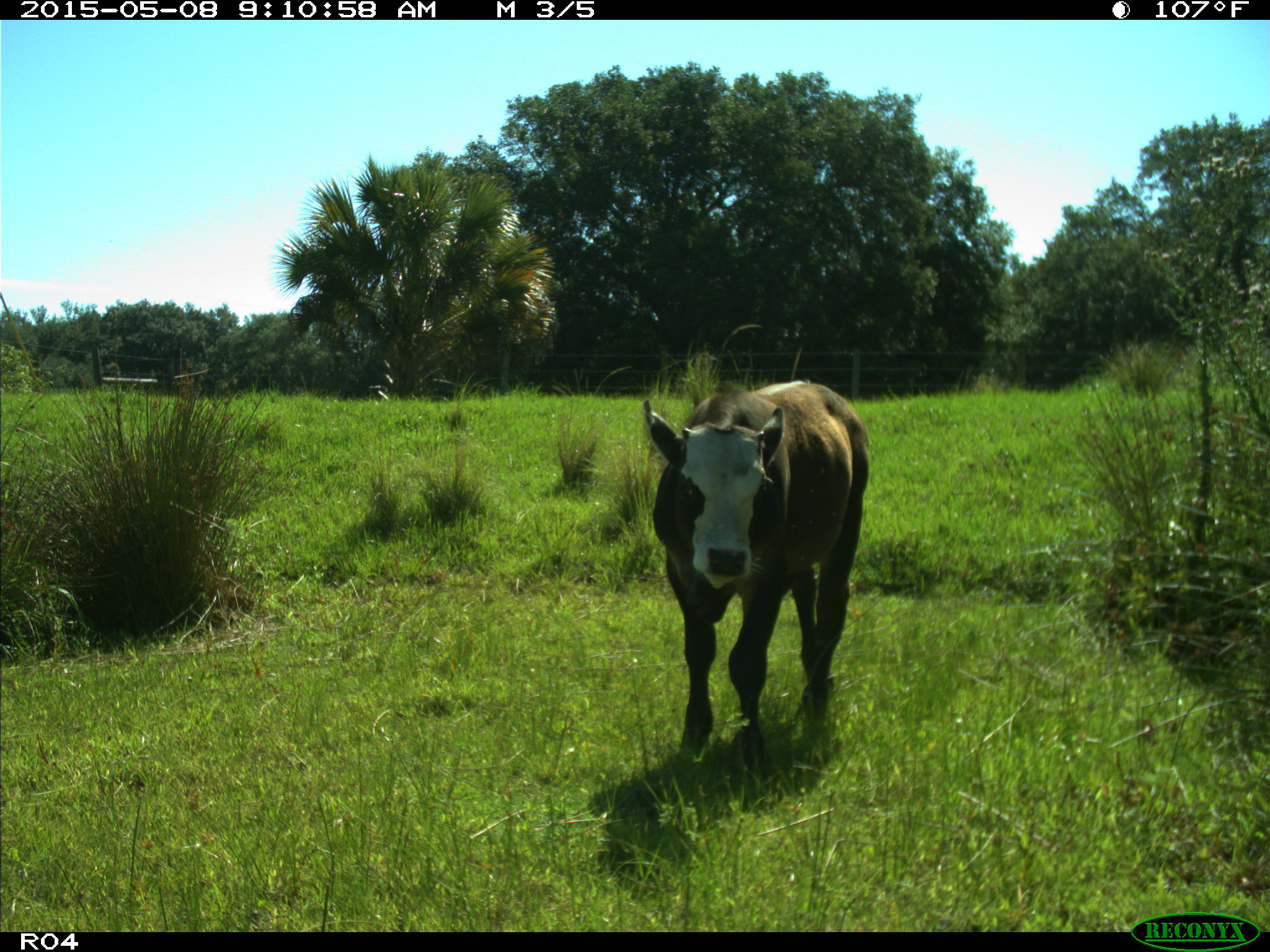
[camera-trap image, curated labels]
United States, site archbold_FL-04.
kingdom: Animalia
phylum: Chordata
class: Mammalia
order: Artiodactyla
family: Bovidae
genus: Bos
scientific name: Bos taurus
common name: domestic cow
Bos taurus (domestic cow).